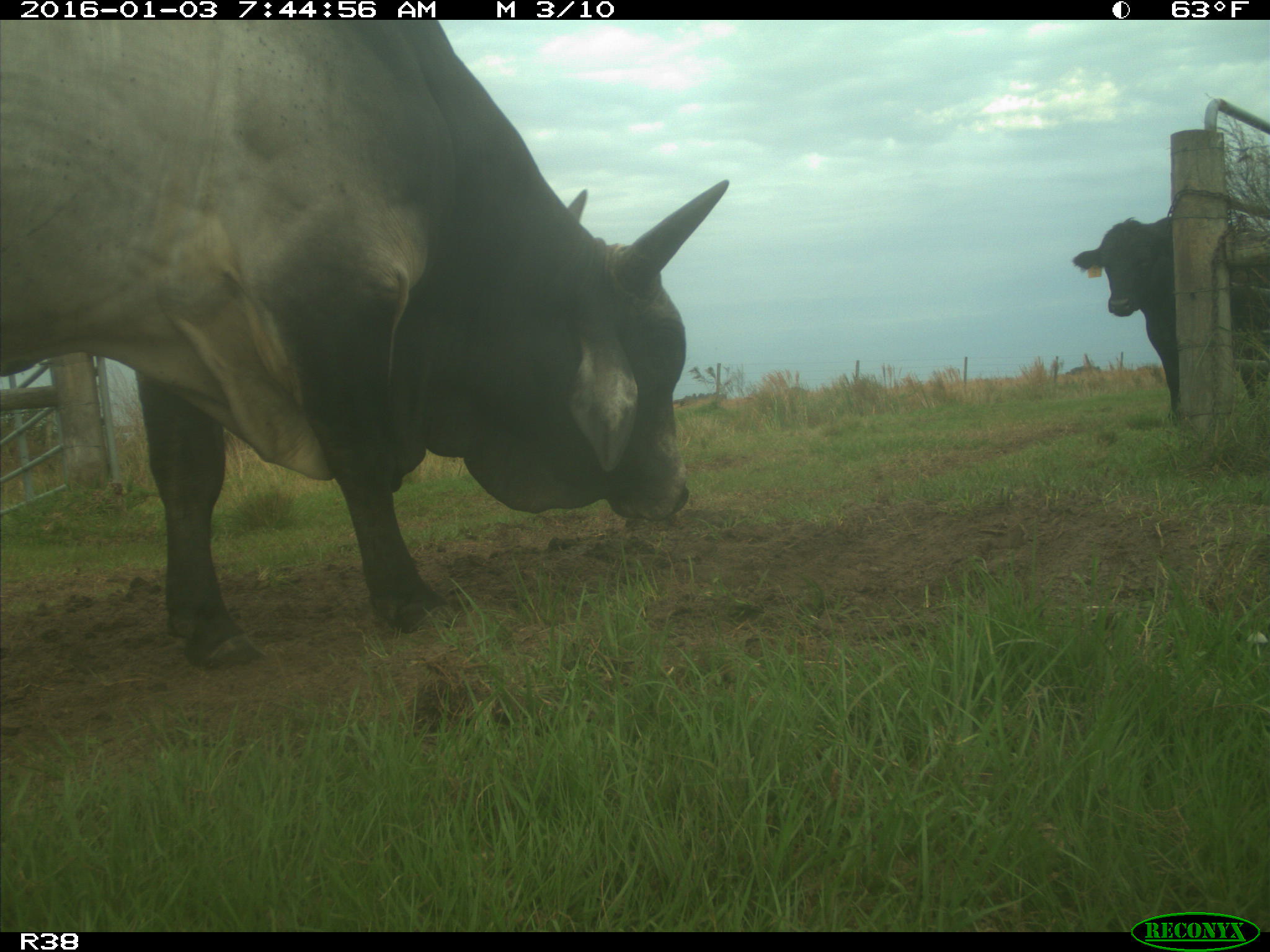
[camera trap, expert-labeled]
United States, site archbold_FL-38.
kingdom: Animalia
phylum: Chordata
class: Mammalia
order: Artiodactyla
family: Bovidae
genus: Bos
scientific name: Bos taurus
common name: domestic cow